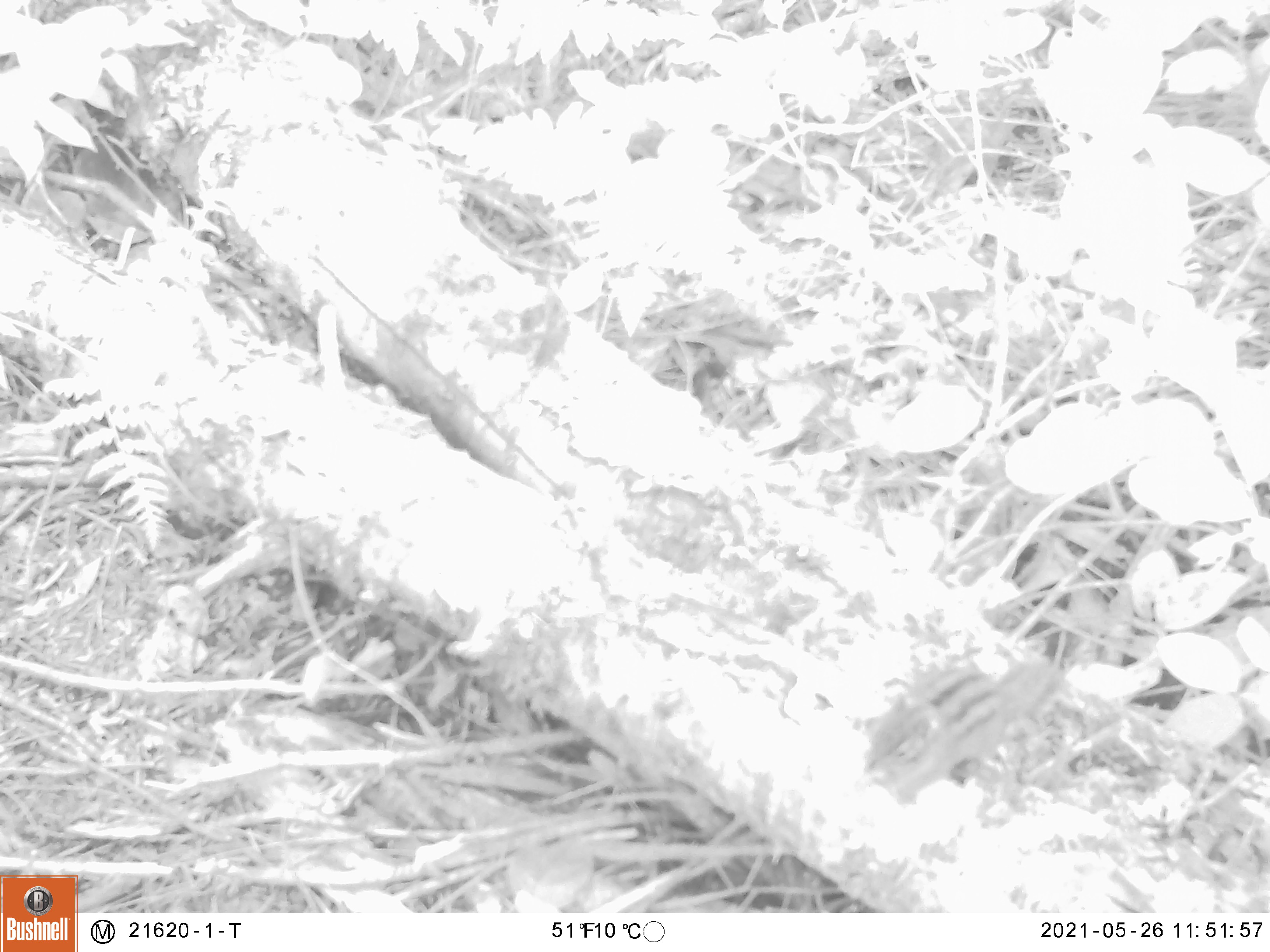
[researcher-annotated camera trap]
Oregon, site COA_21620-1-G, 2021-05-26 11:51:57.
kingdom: Animalia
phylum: Chordata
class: Mammalia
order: Rodentia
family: Sciuridae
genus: Neotamias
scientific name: Neotamias townsendii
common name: townsend's chipmunk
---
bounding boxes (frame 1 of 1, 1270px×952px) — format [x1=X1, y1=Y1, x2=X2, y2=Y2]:
townsend's chipmunk: [x1=829, y1=600, x2=1133, y2=837]